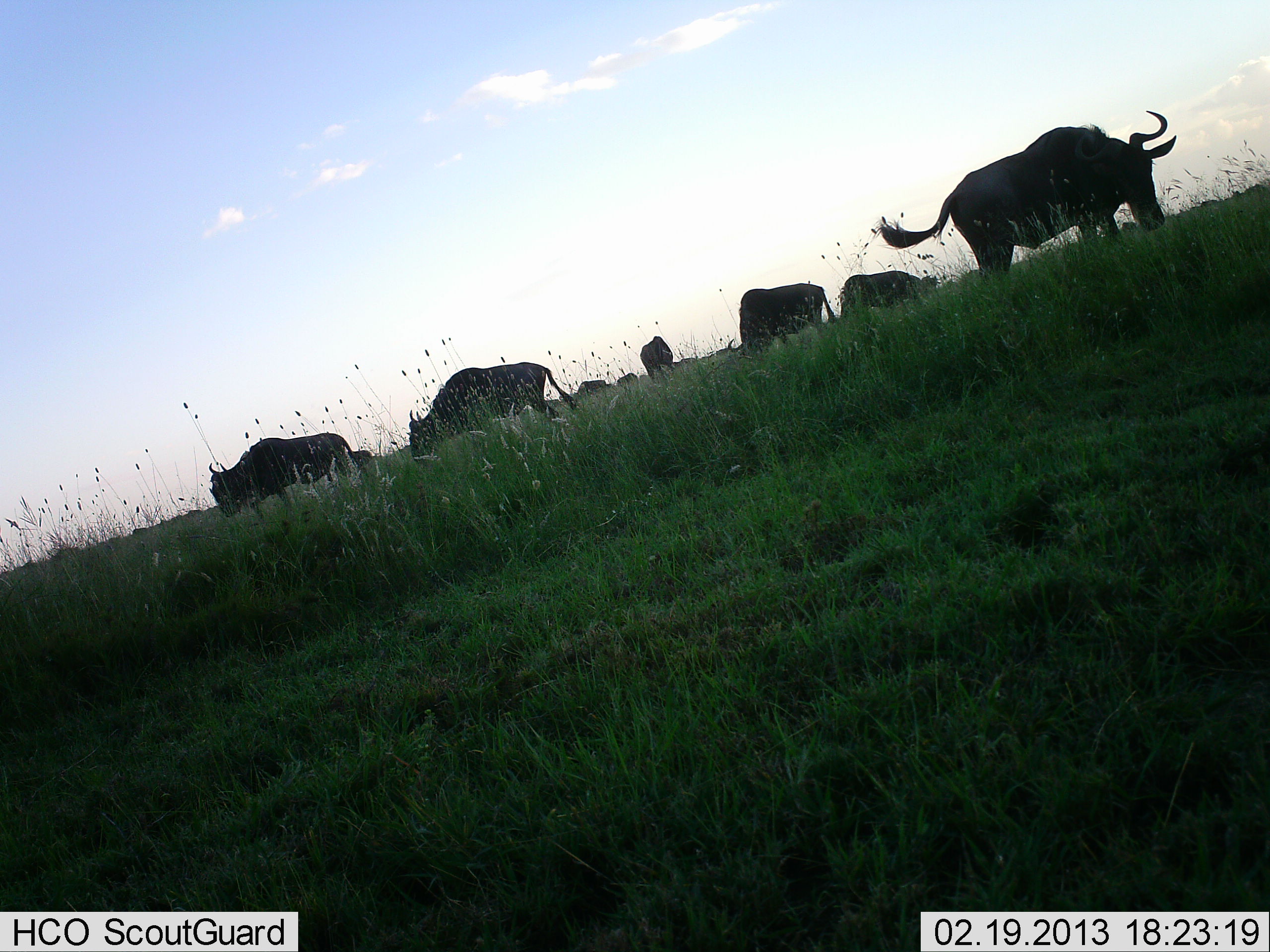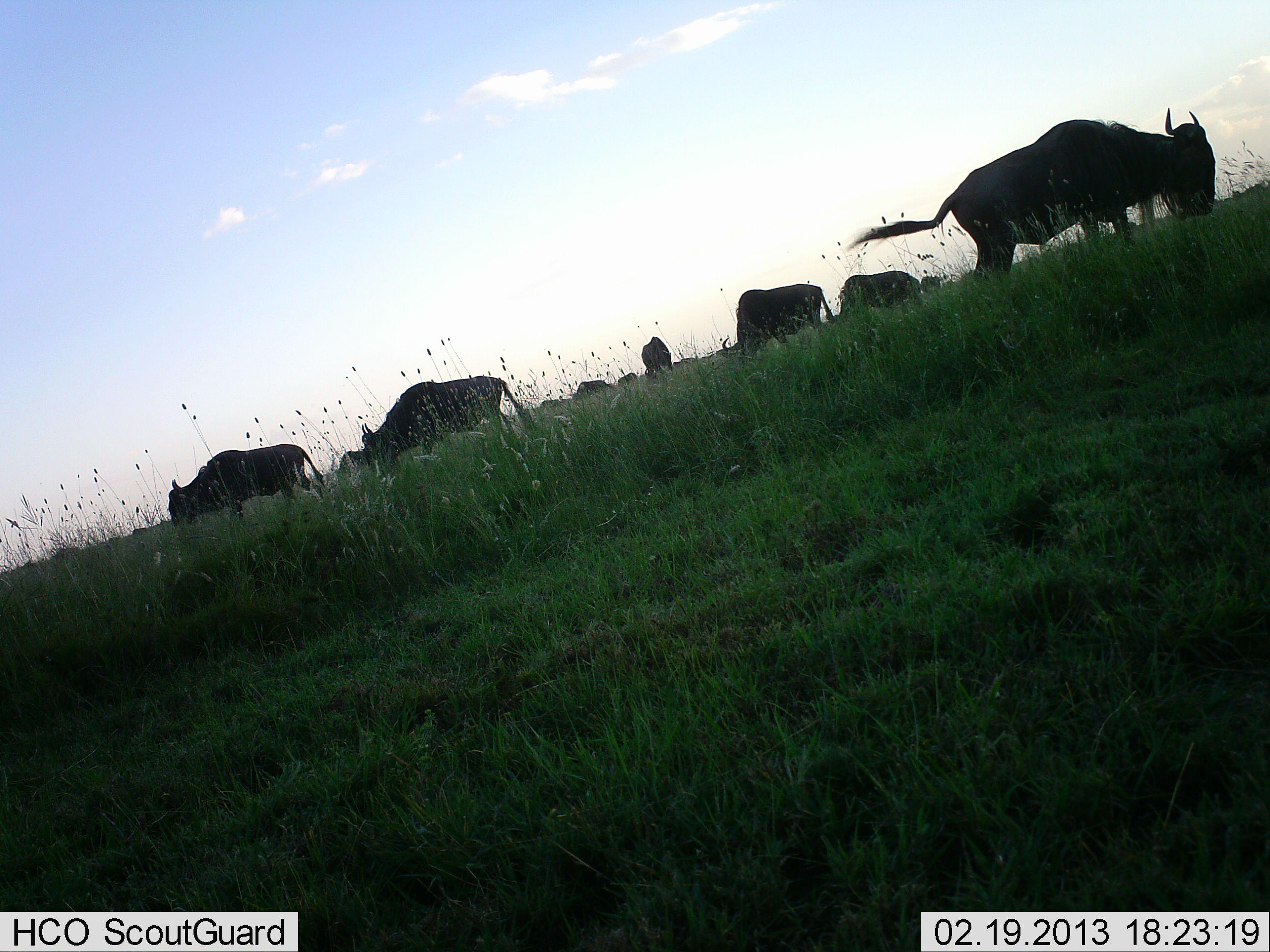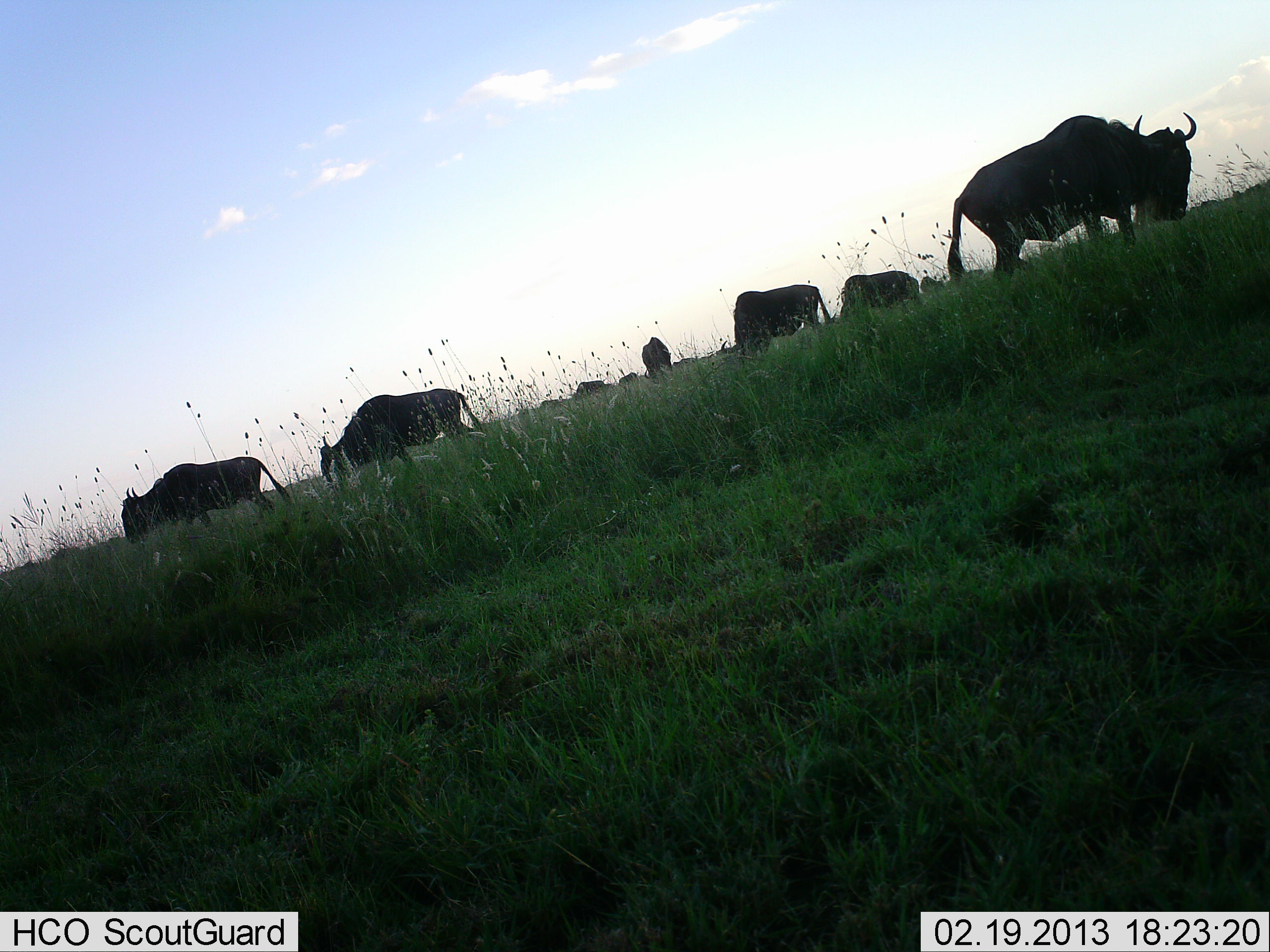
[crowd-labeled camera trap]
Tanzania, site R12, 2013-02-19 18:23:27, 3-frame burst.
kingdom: Animalia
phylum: Chordata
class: Mammalia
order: Artiodactyla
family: Bovidae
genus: Connochaetes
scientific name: Connochaetes taurinus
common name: blue wildebeest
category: wildebeest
Wildebeest (blue wildebeest) (Connochaetes taurinus), count 11-50. Behavior (volunteer vote fractions): standing 28%, resting 6%, moving 33%, interacting 6%. Young present (vote fraction): 6%. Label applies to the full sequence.